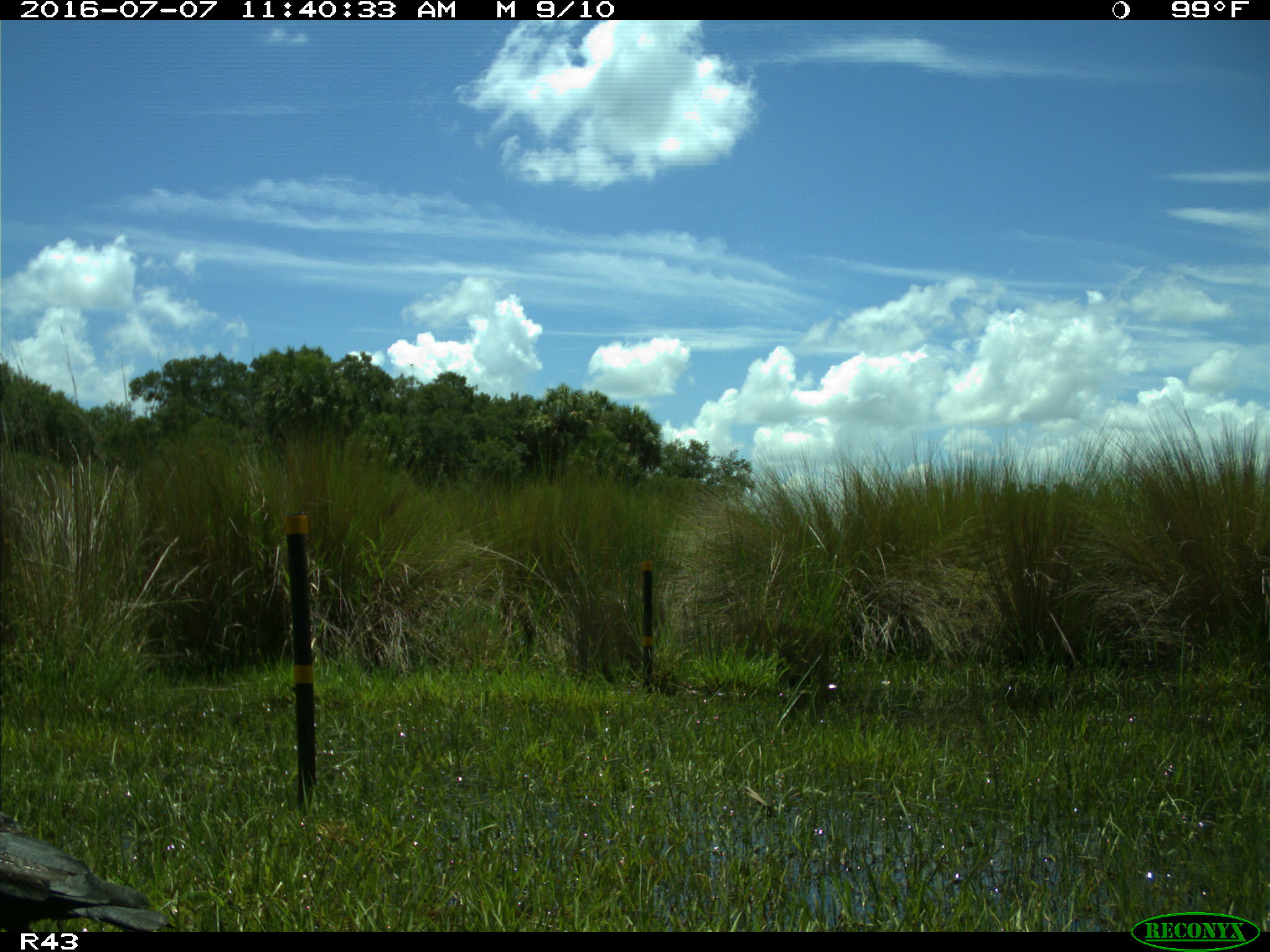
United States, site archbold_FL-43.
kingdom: Animalia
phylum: Chordata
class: Aves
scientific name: Aves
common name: birds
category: unidentified bird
Unidentified bird (birds) (Aves).